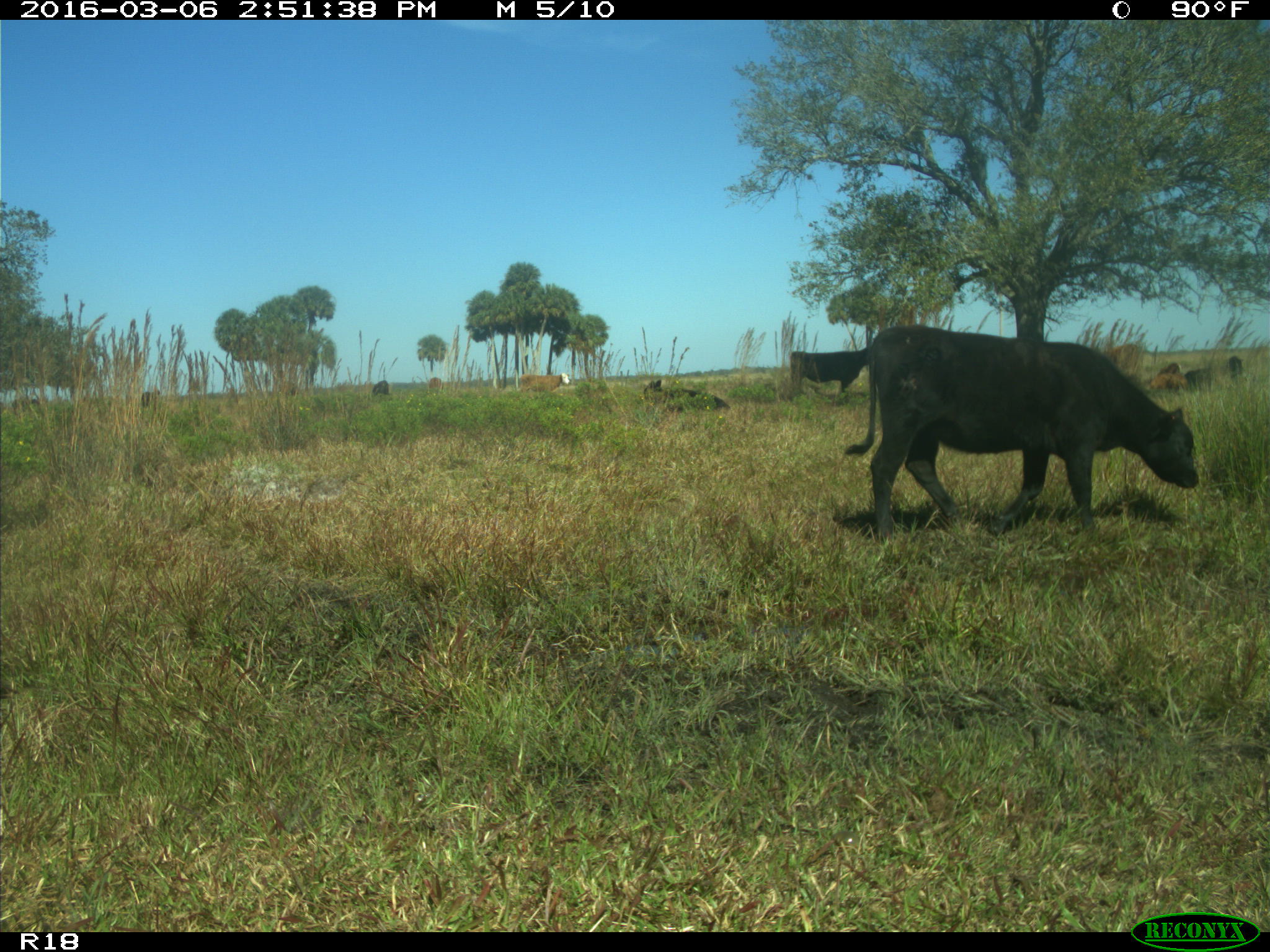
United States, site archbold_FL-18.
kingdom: Animalia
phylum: Chordata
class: Mammalia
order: Artiodactyla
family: Bovidae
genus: Bos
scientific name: Bos taurus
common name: domestic cow